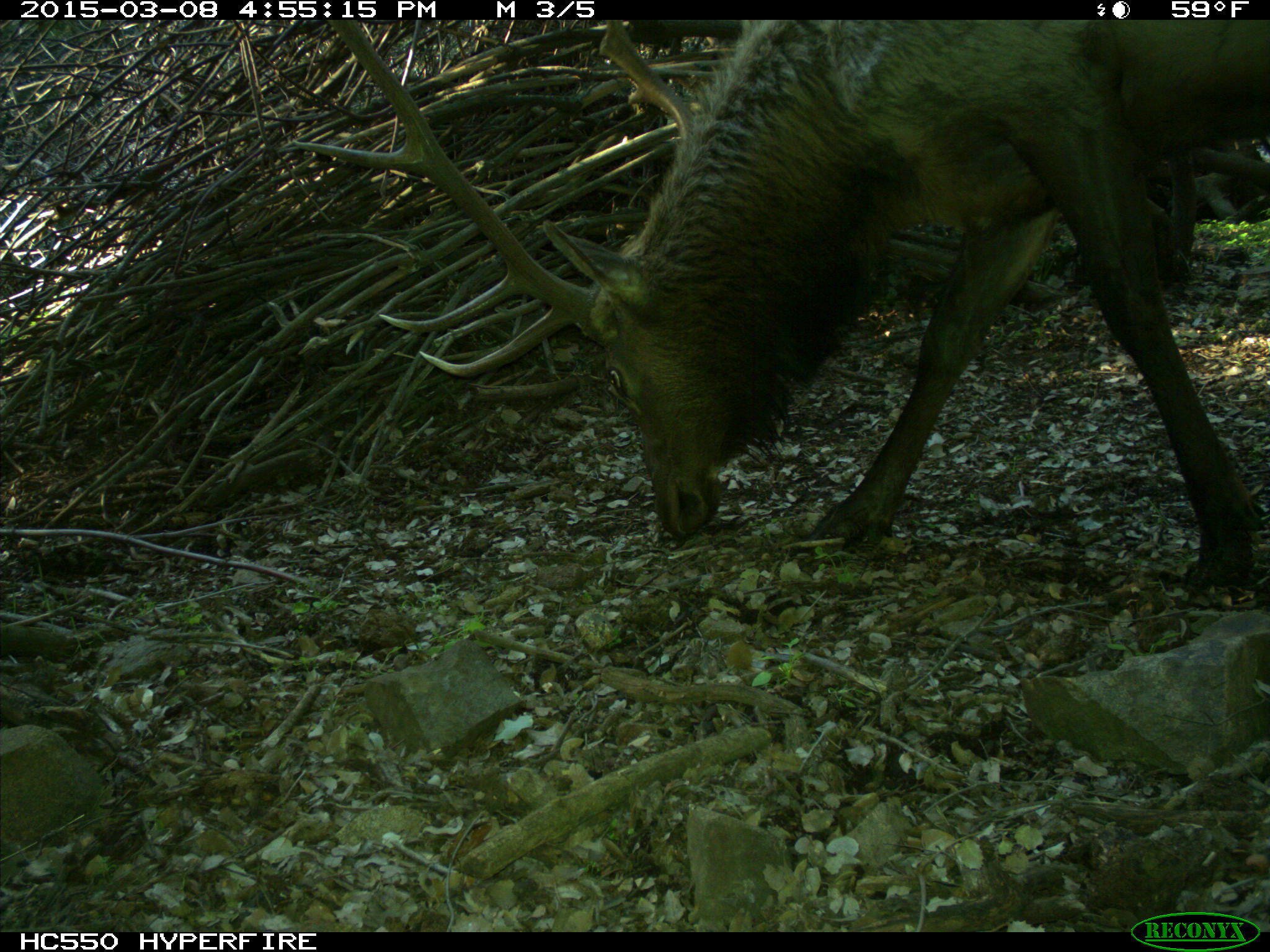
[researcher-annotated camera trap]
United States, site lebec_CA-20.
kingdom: Animalia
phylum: Chordata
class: Mammalia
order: Artiodactyla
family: Cervidae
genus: Cervus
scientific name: Cervus canadensis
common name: elk